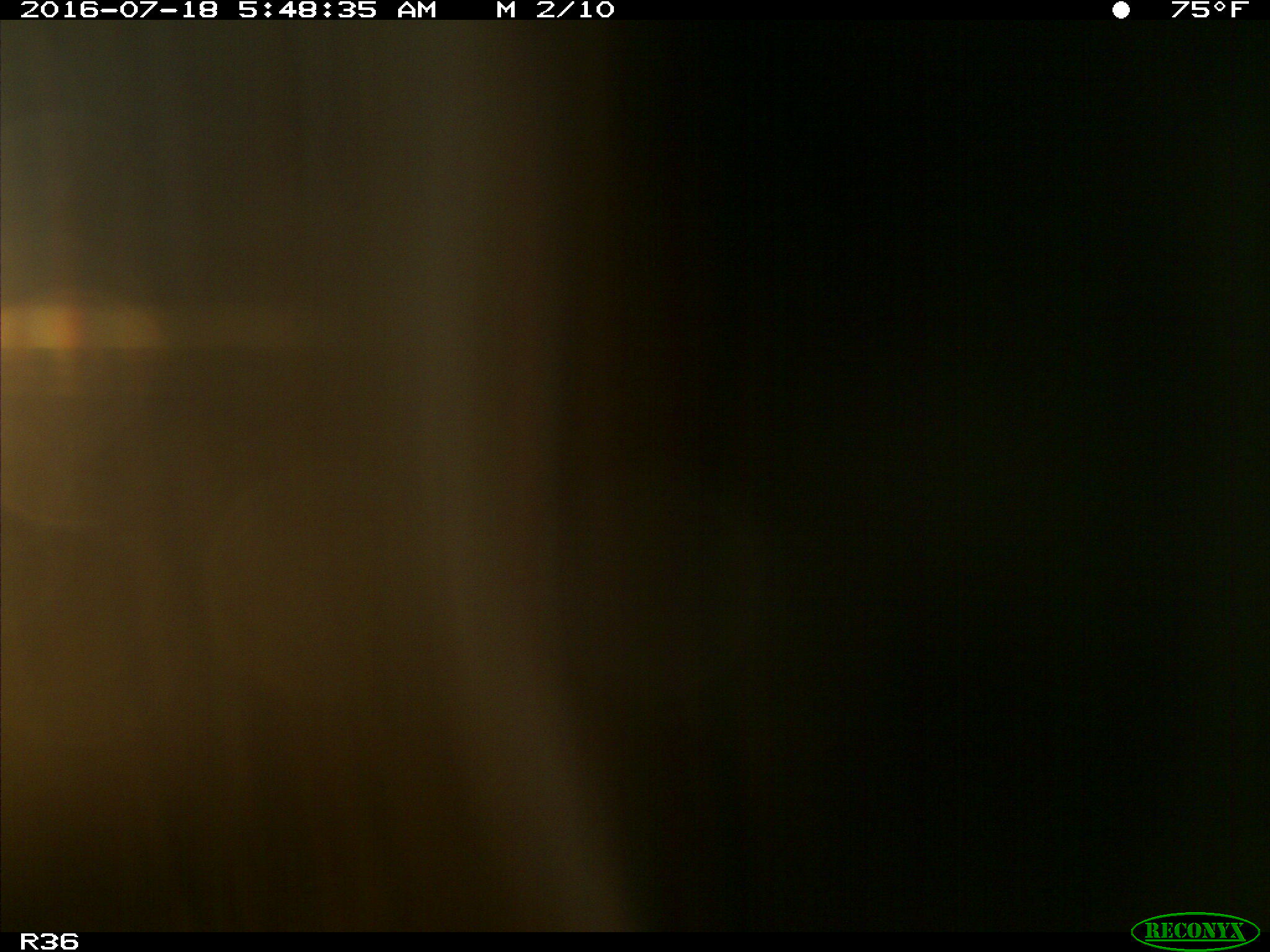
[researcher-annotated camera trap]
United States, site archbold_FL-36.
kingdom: Animalia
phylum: Chordata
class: Mammalia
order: Artiodactyla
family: Bovidae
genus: Bos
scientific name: Bos taurus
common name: domestic cow